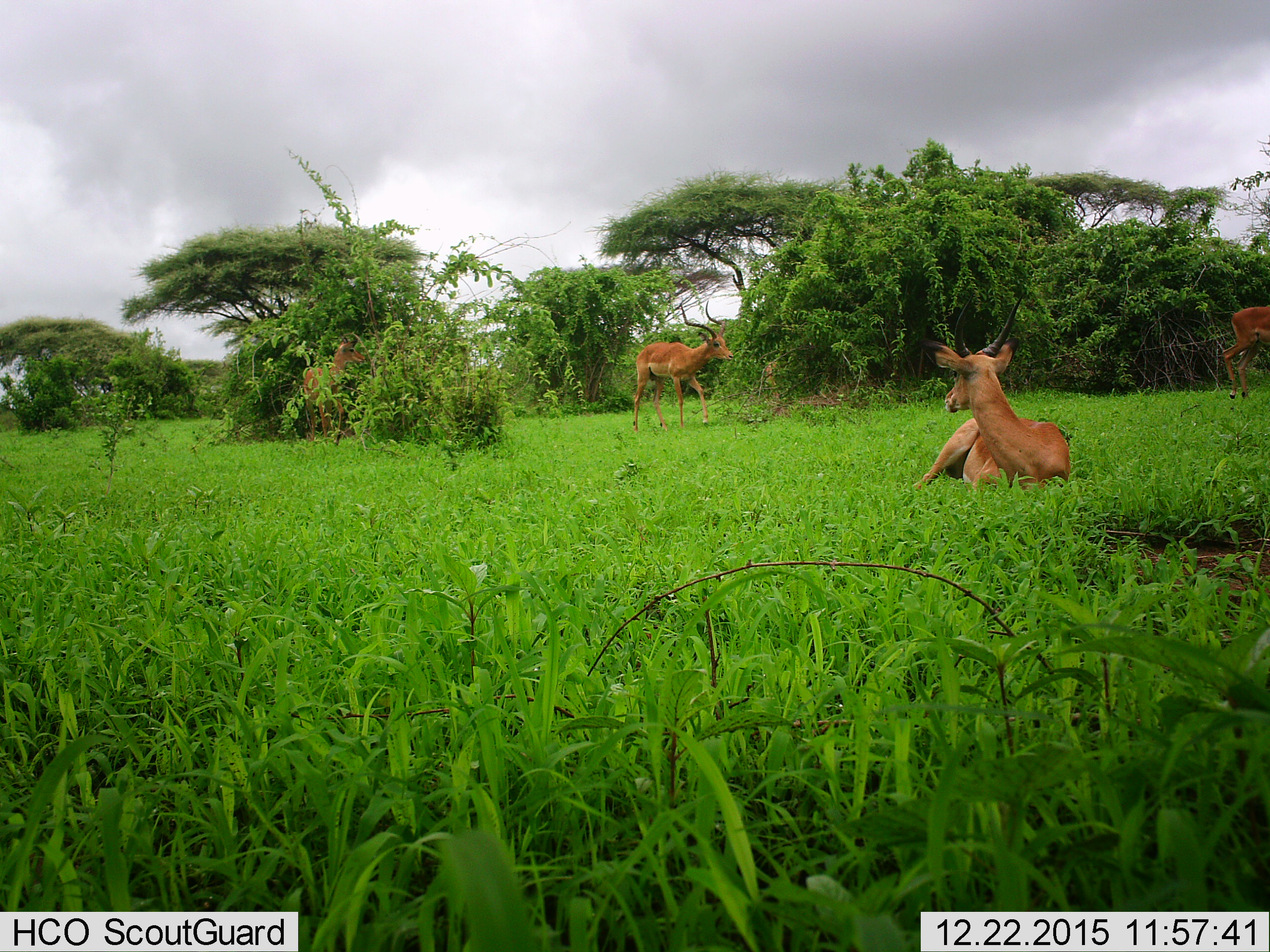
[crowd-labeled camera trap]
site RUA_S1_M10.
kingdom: Animalia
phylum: Chordata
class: Mammalia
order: Artiodactyla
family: Bovidae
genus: Aepyceros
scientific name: Aepyceros melampus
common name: impala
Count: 4.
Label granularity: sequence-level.